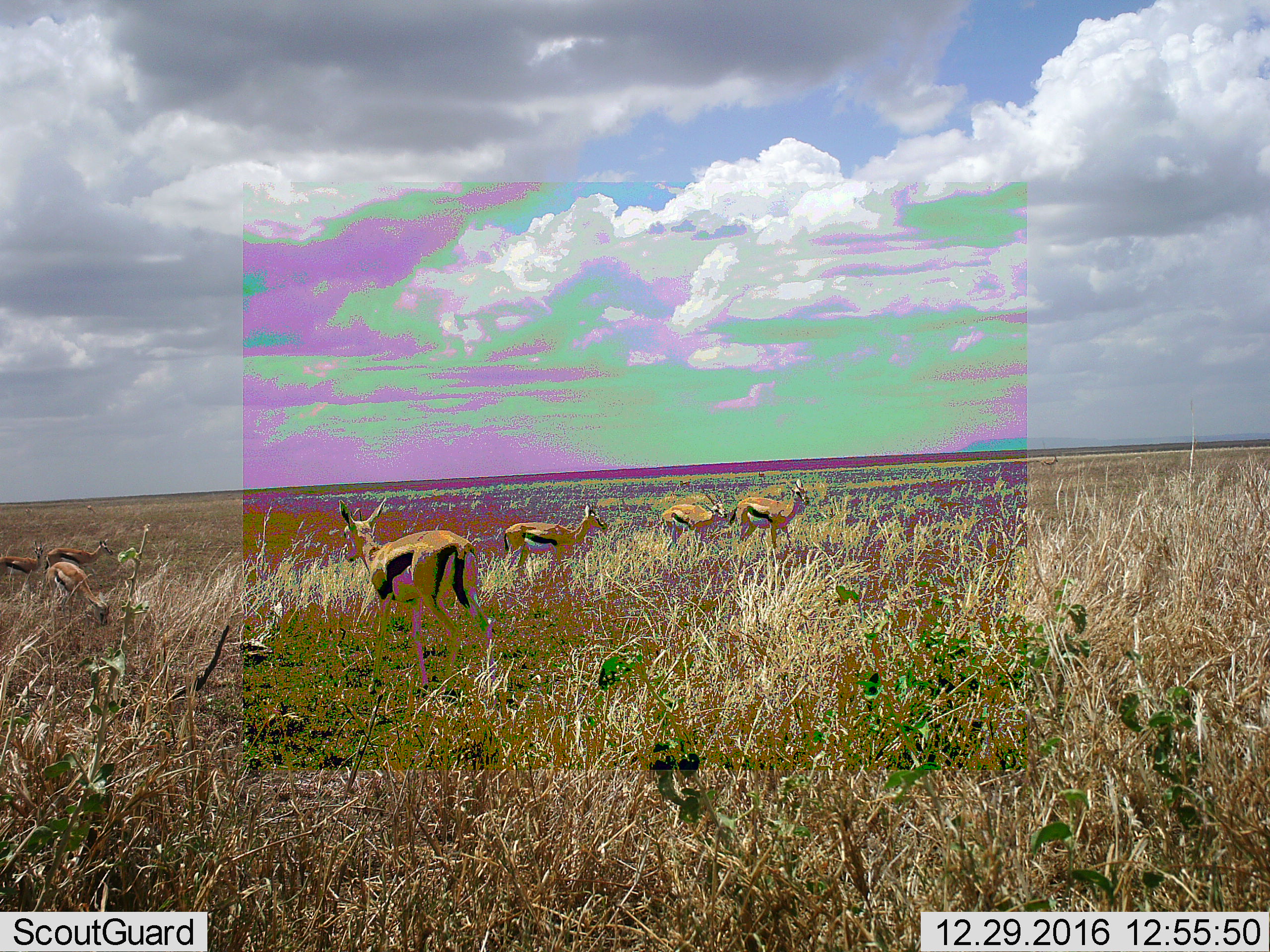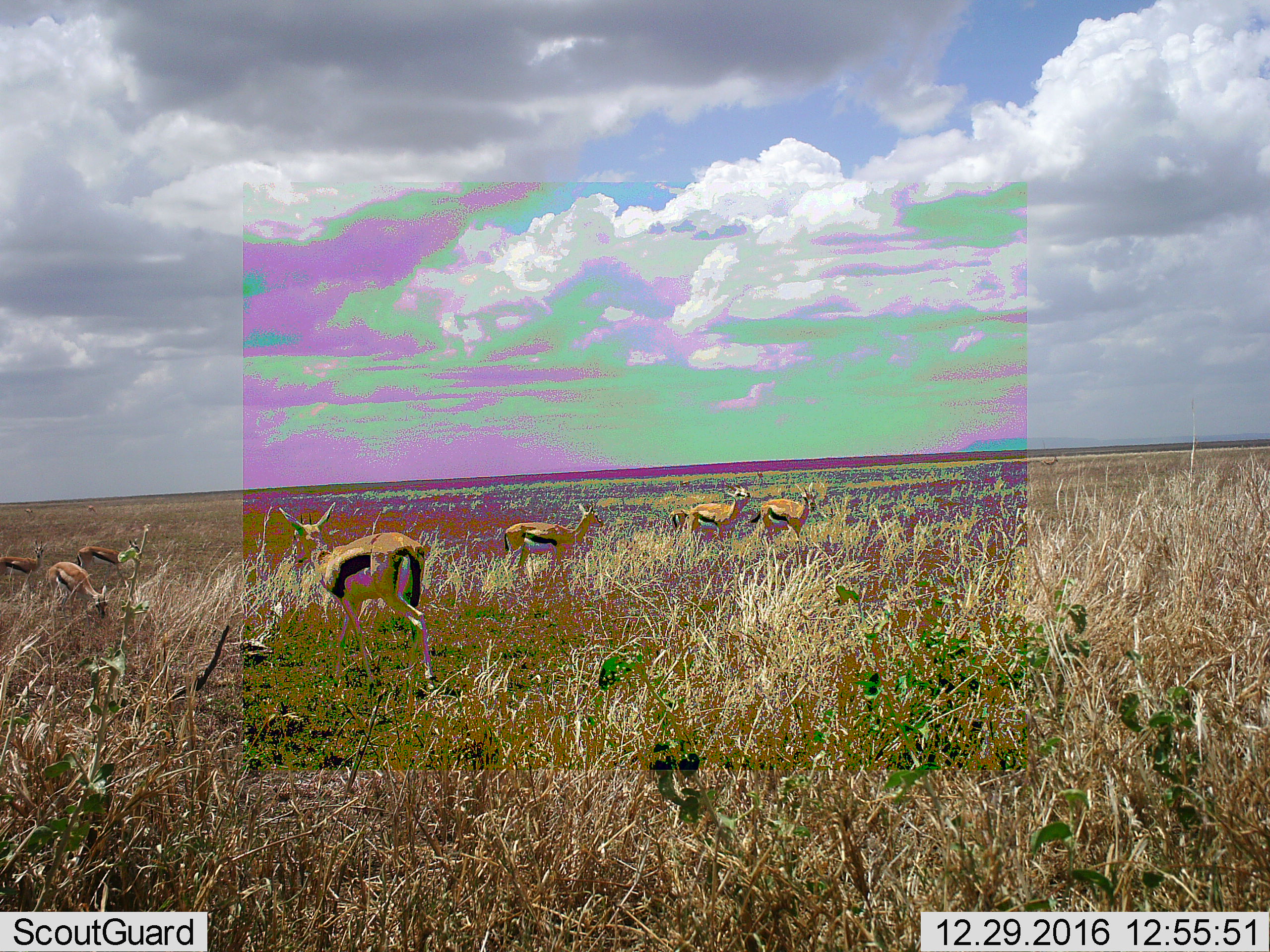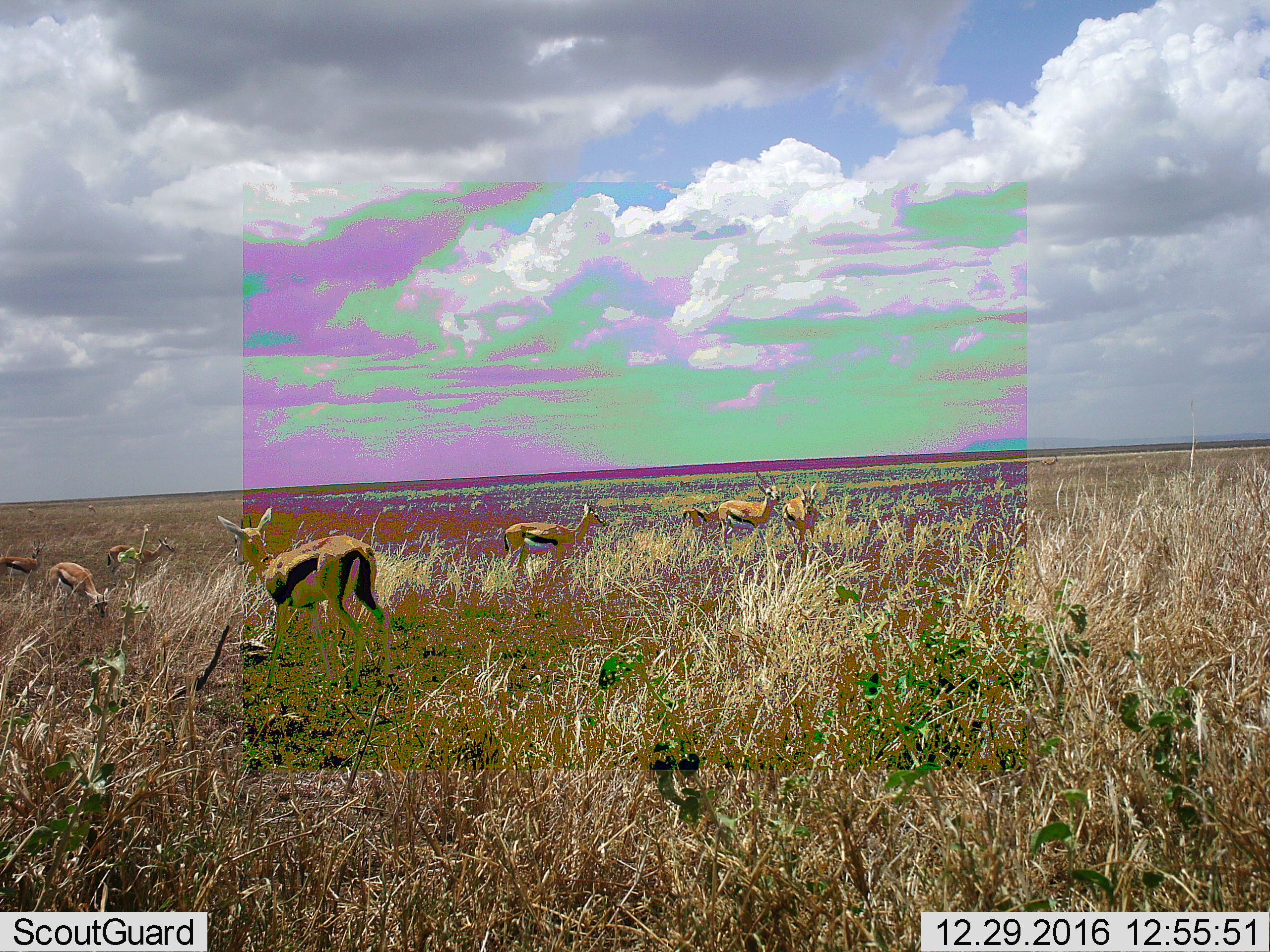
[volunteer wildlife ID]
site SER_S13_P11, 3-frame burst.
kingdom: Animalia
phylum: Chordata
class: Mammalia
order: Artiodactyla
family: Bovidae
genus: Eudorcas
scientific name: Eudorcas thomsonii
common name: thomson's gazelle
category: gazellethomsons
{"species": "gazellethomsons (thomson's gazelle) (Eudorcas thomsonii)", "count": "7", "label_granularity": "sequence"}